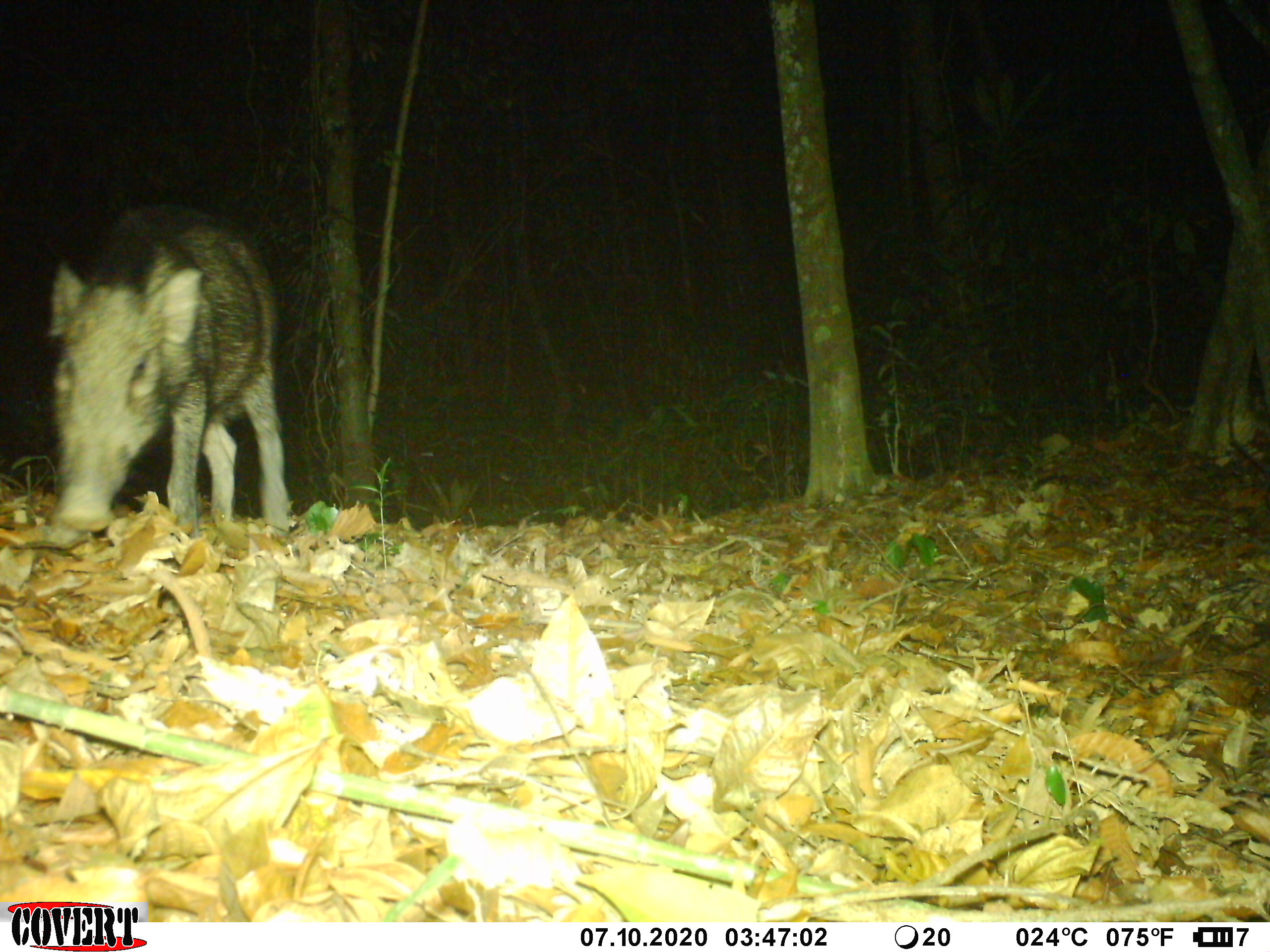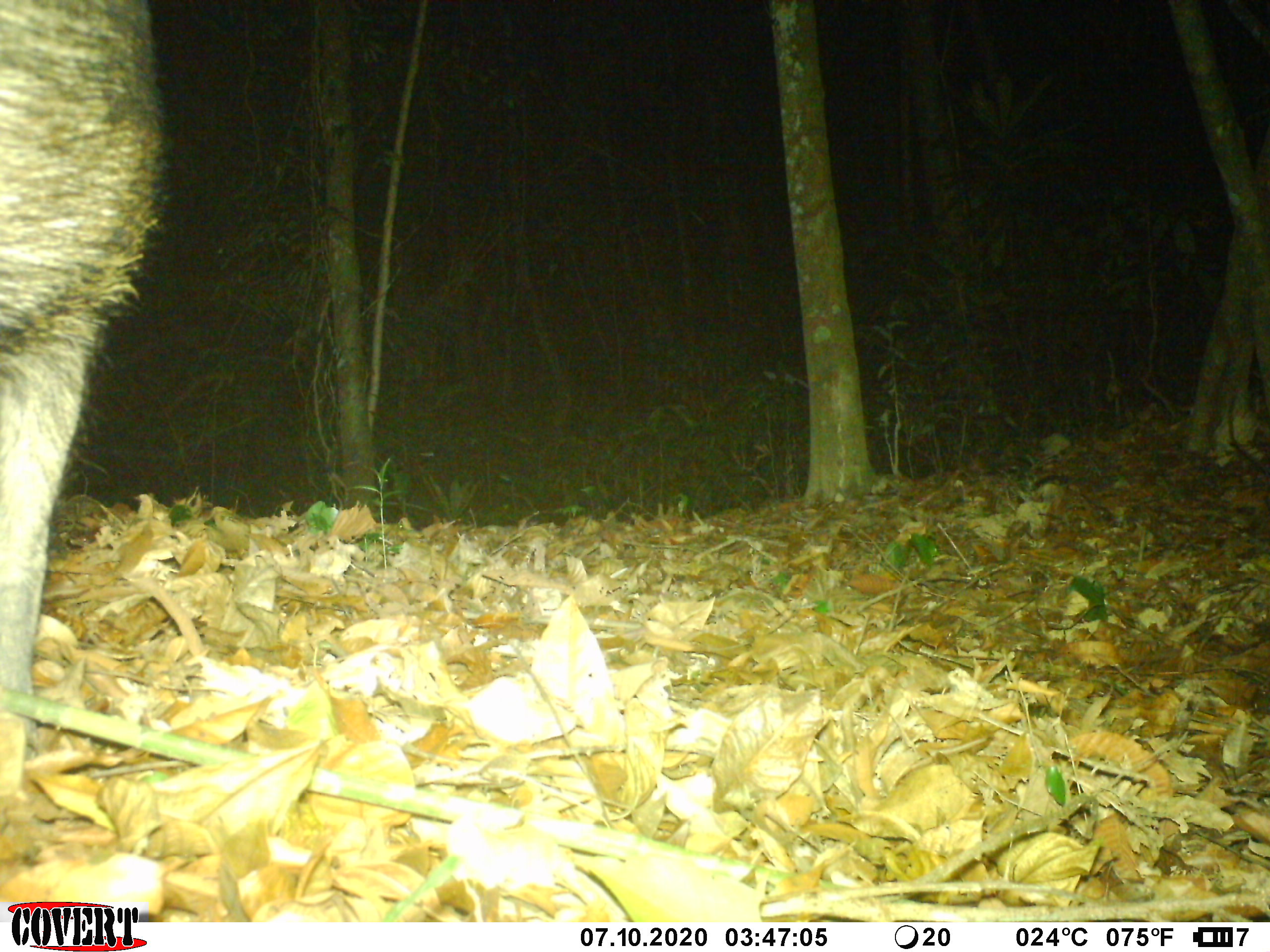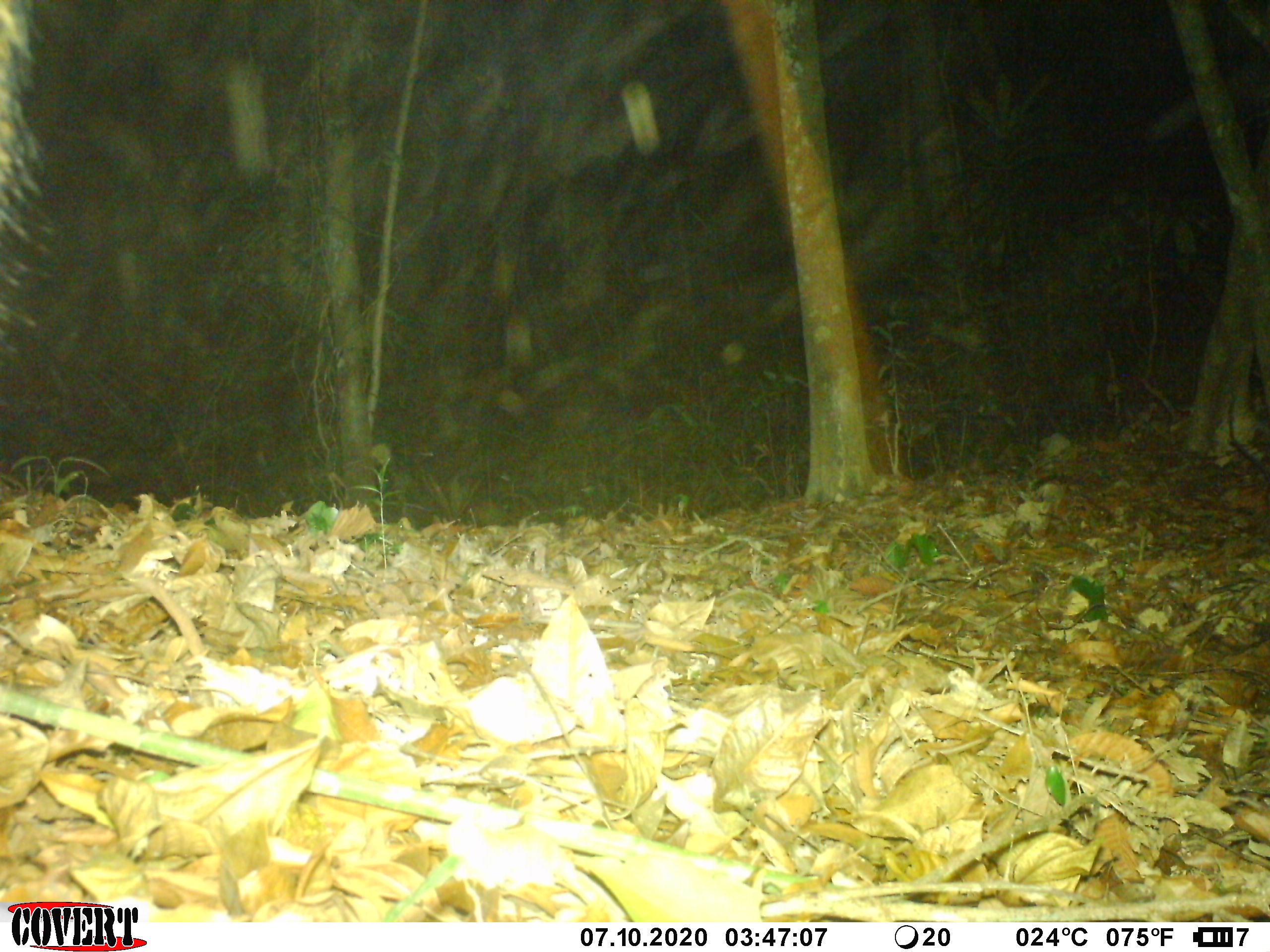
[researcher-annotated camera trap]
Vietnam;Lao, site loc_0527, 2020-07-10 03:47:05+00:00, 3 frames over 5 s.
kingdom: Animalia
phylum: Chordata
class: Mammalia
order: Artiodactyla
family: Suidae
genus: Sus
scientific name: Sus scrofa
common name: eurasian wild pig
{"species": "eurasian wild pig (Sus scrofa)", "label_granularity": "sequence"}